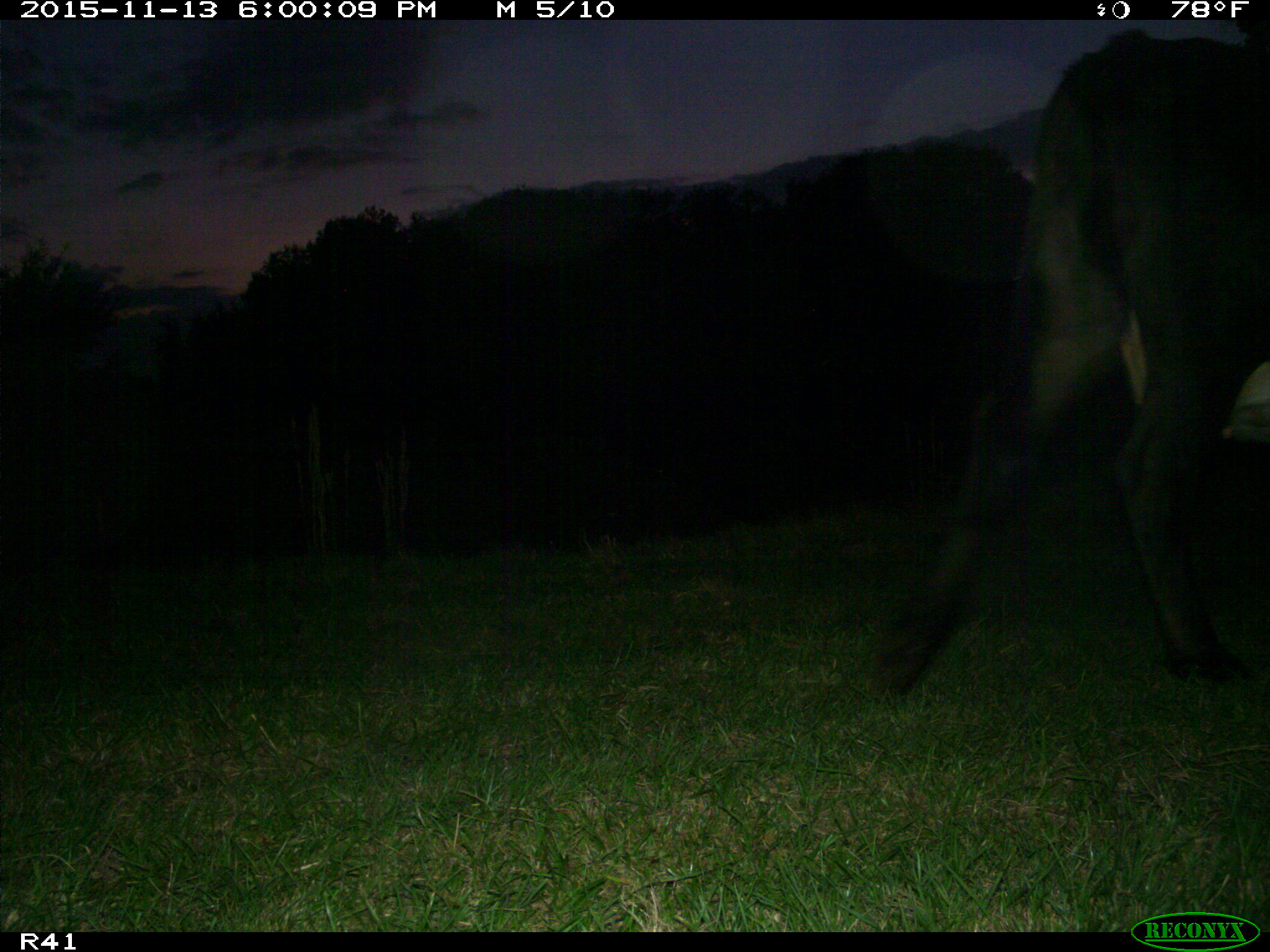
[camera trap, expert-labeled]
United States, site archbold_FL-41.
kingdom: Animalia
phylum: Chordata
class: Mammalia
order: Artiodactyla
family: Bovidae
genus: Bos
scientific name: Bos taurus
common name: domestic cow